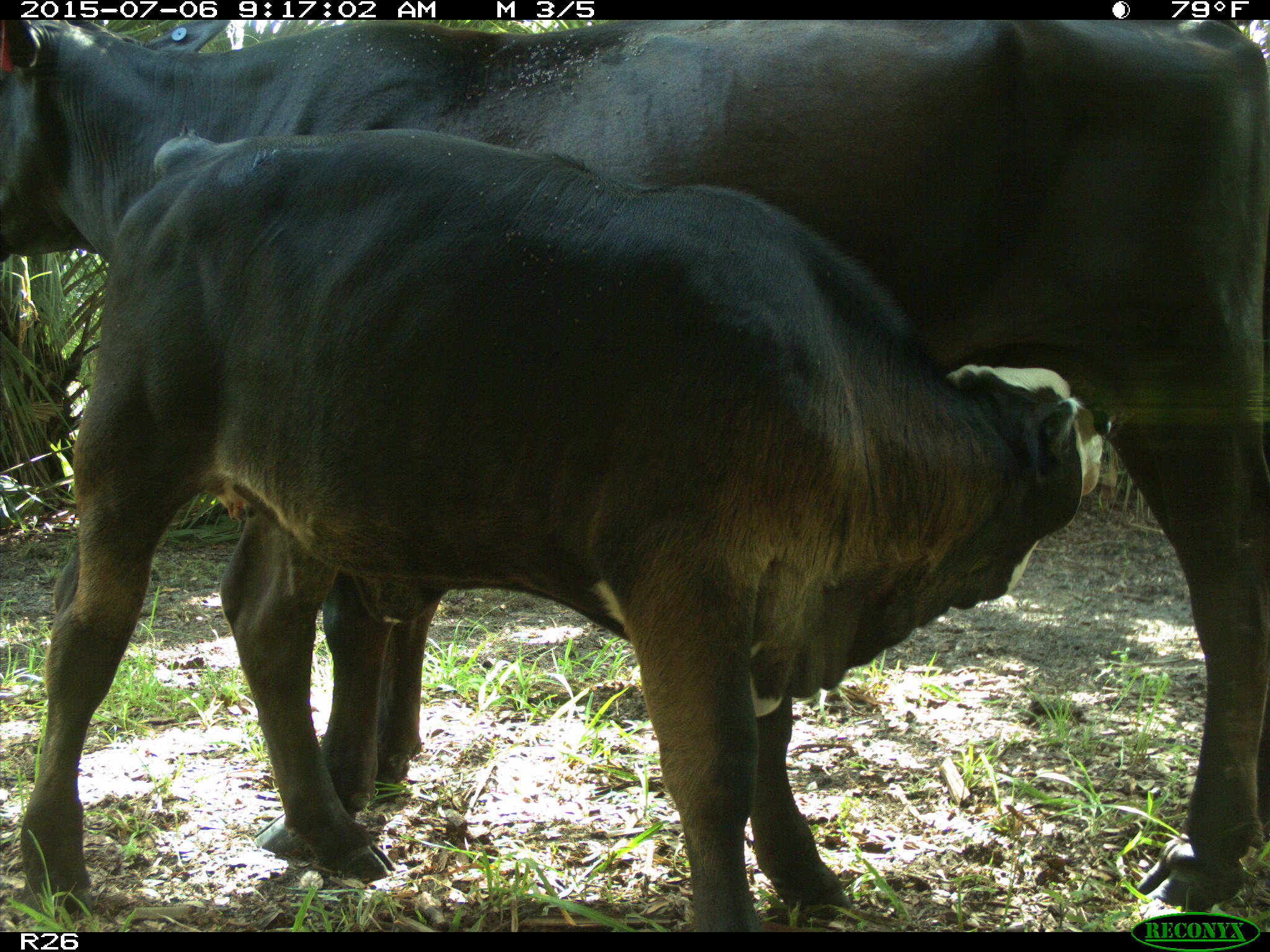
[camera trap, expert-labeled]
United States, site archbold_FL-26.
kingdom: Animalia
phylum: Chordata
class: Mammalia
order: Artiodactyla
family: Bovidae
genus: Bos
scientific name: Bos taurus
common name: domestic cow